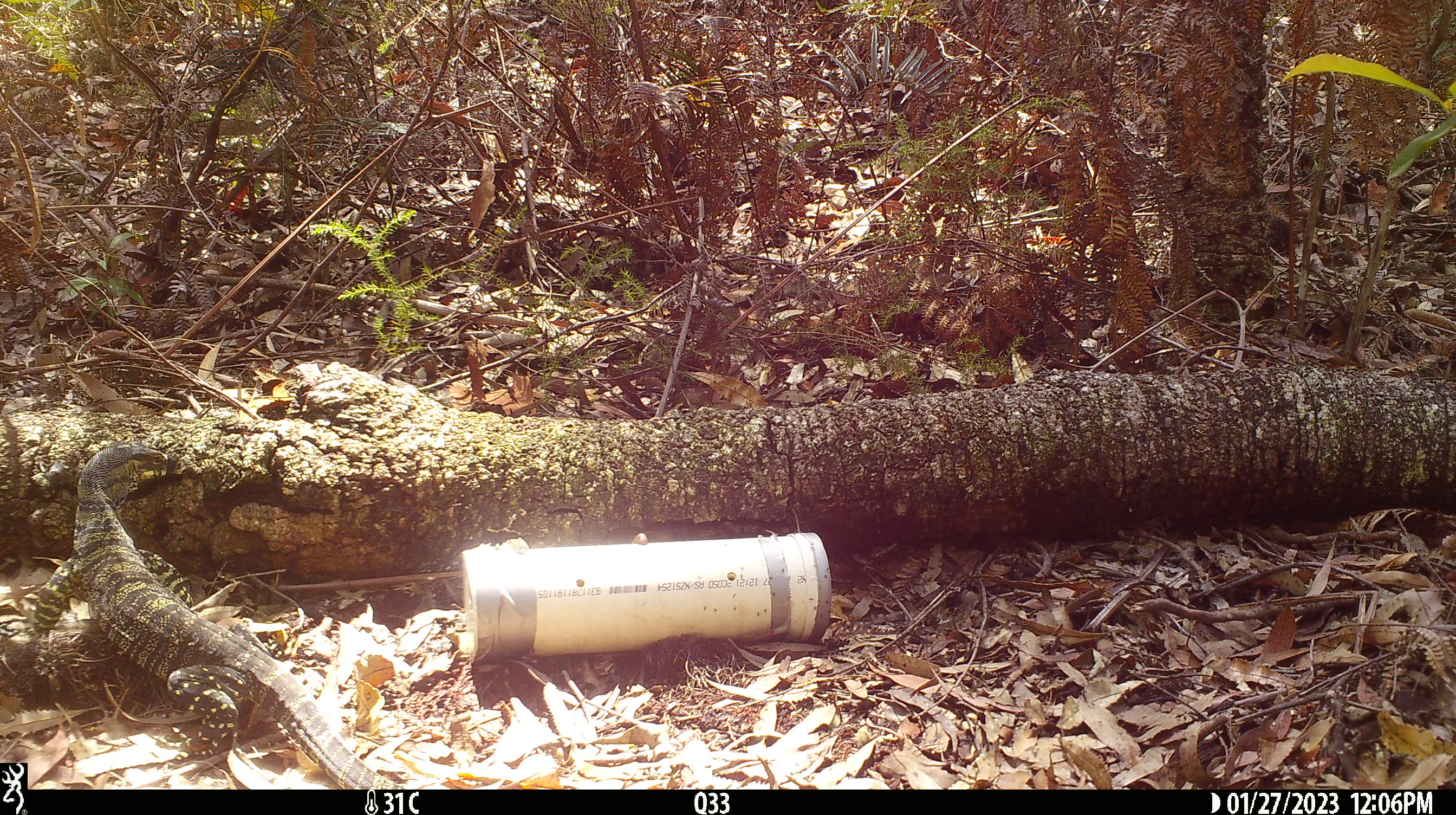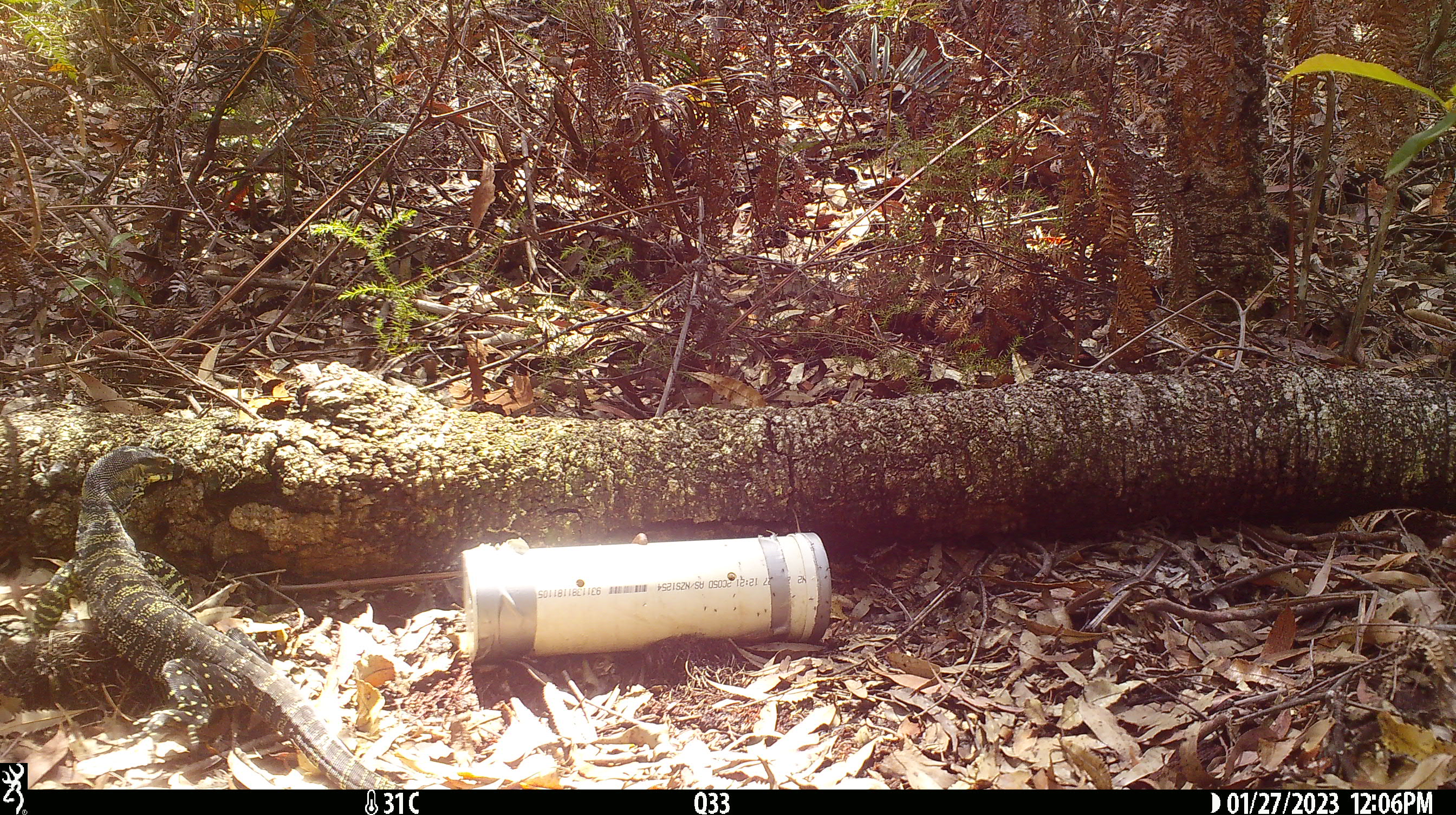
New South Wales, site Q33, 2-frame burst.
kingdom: Animalia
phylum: Chordata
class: Reptilia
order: Squamata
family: Varanidae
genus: Varanus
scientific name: Varanus varius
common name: lace monitor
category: goanna